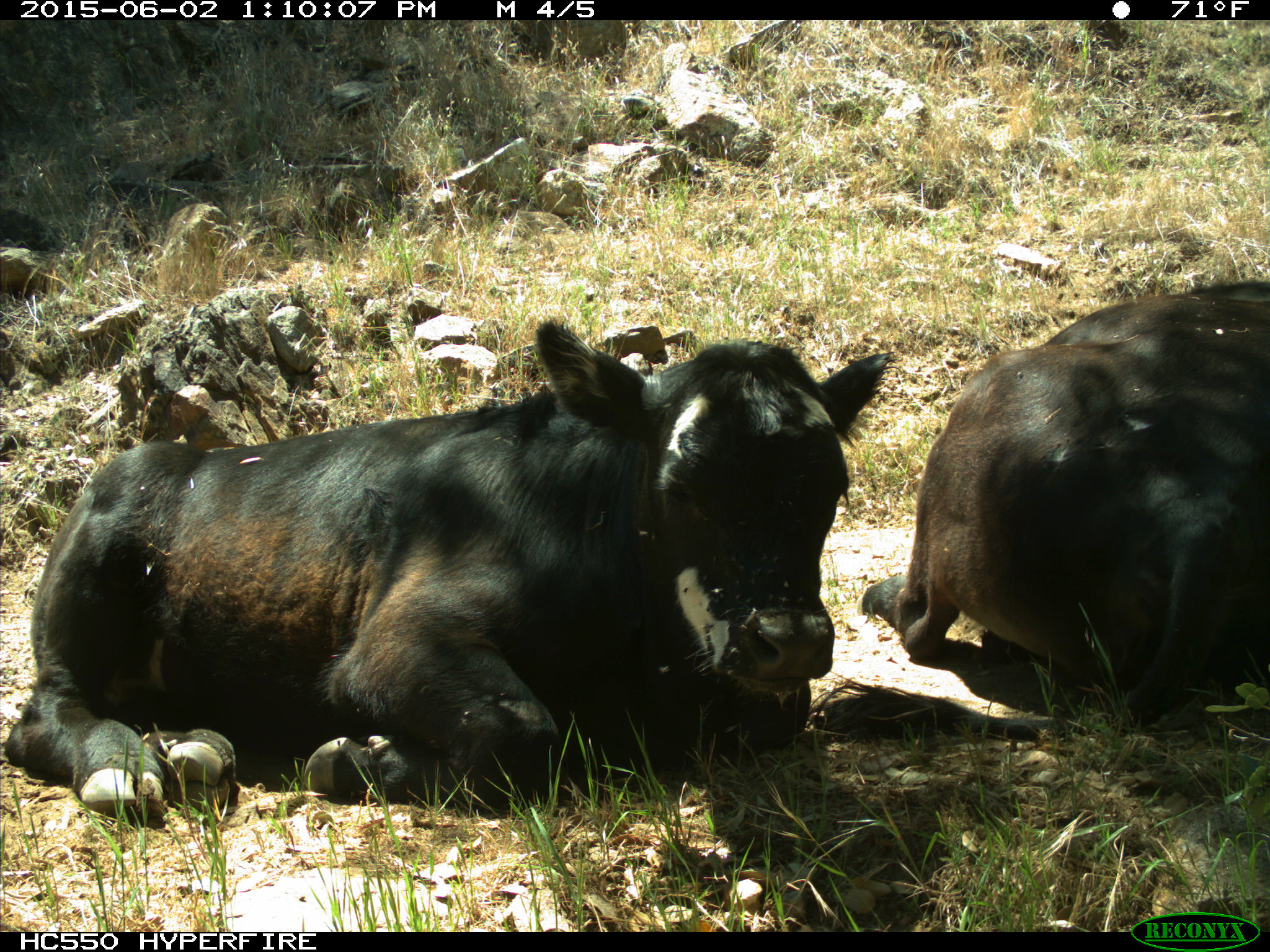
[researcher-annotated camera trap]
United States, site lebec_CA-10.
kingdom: Animalia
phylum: Chordata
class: Mammalia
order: Artiodactyla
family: Bovidae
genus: Bos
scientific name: Bos taurus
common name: domestic cow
Bos taurus (domestic cow).